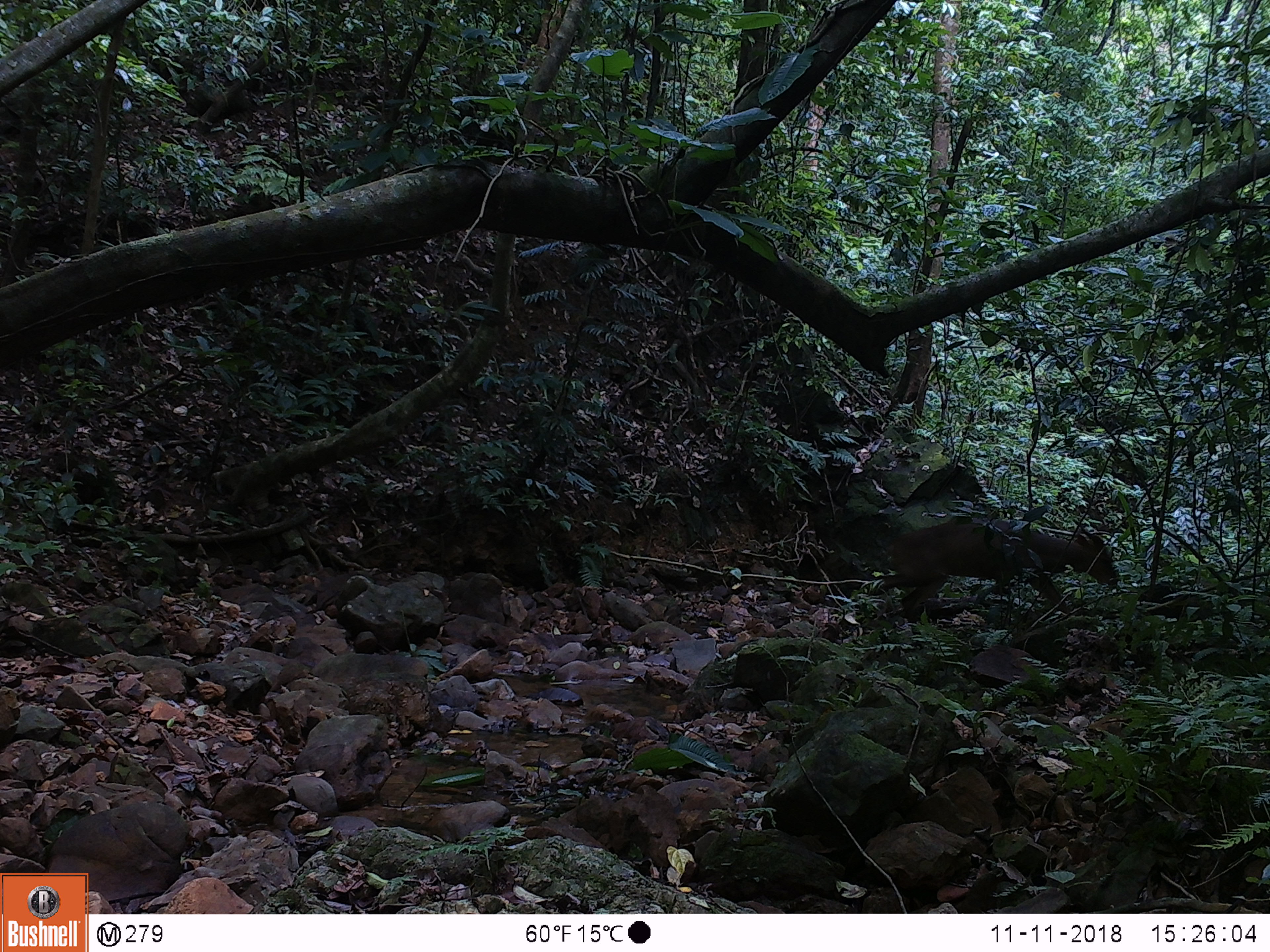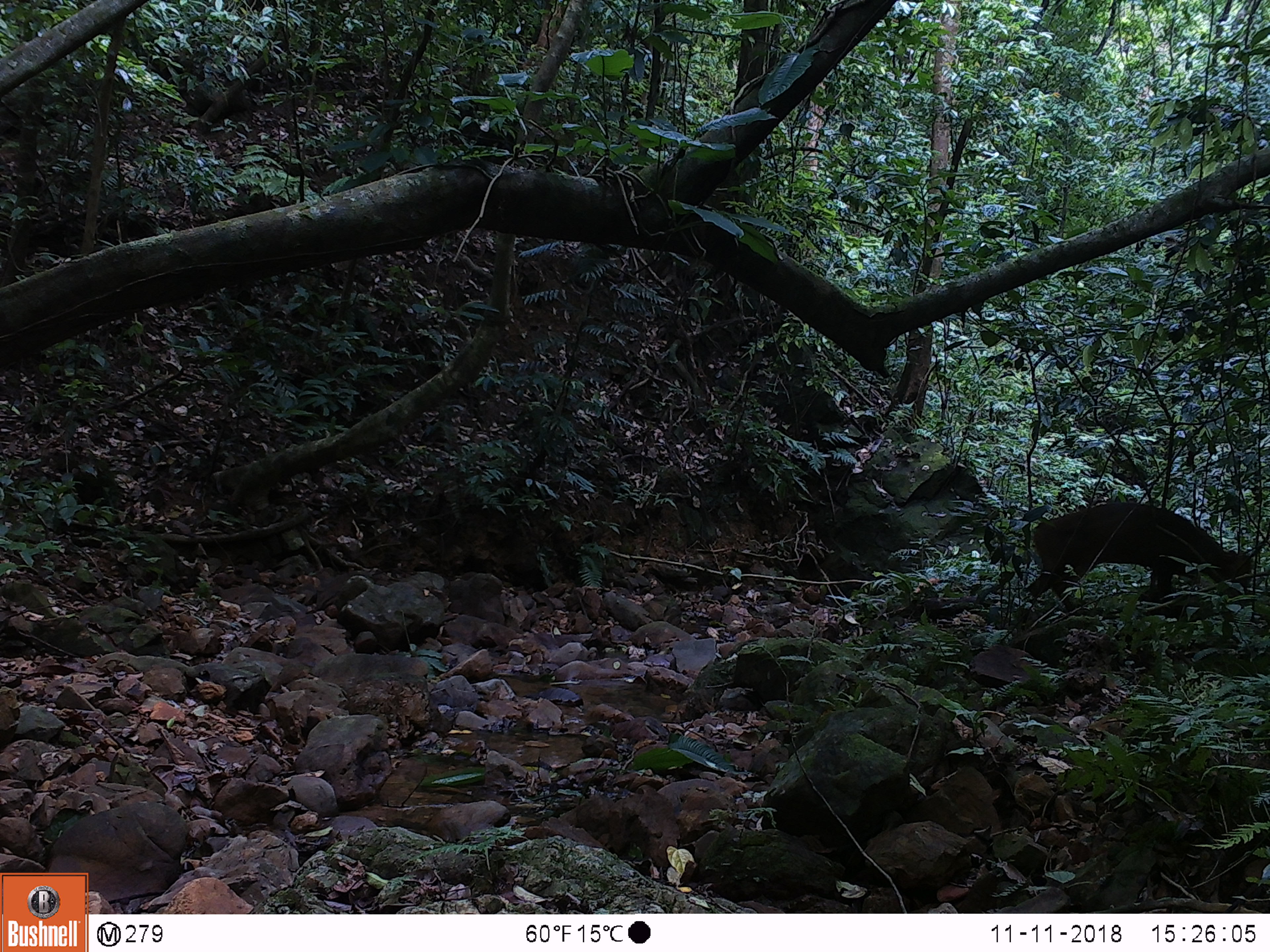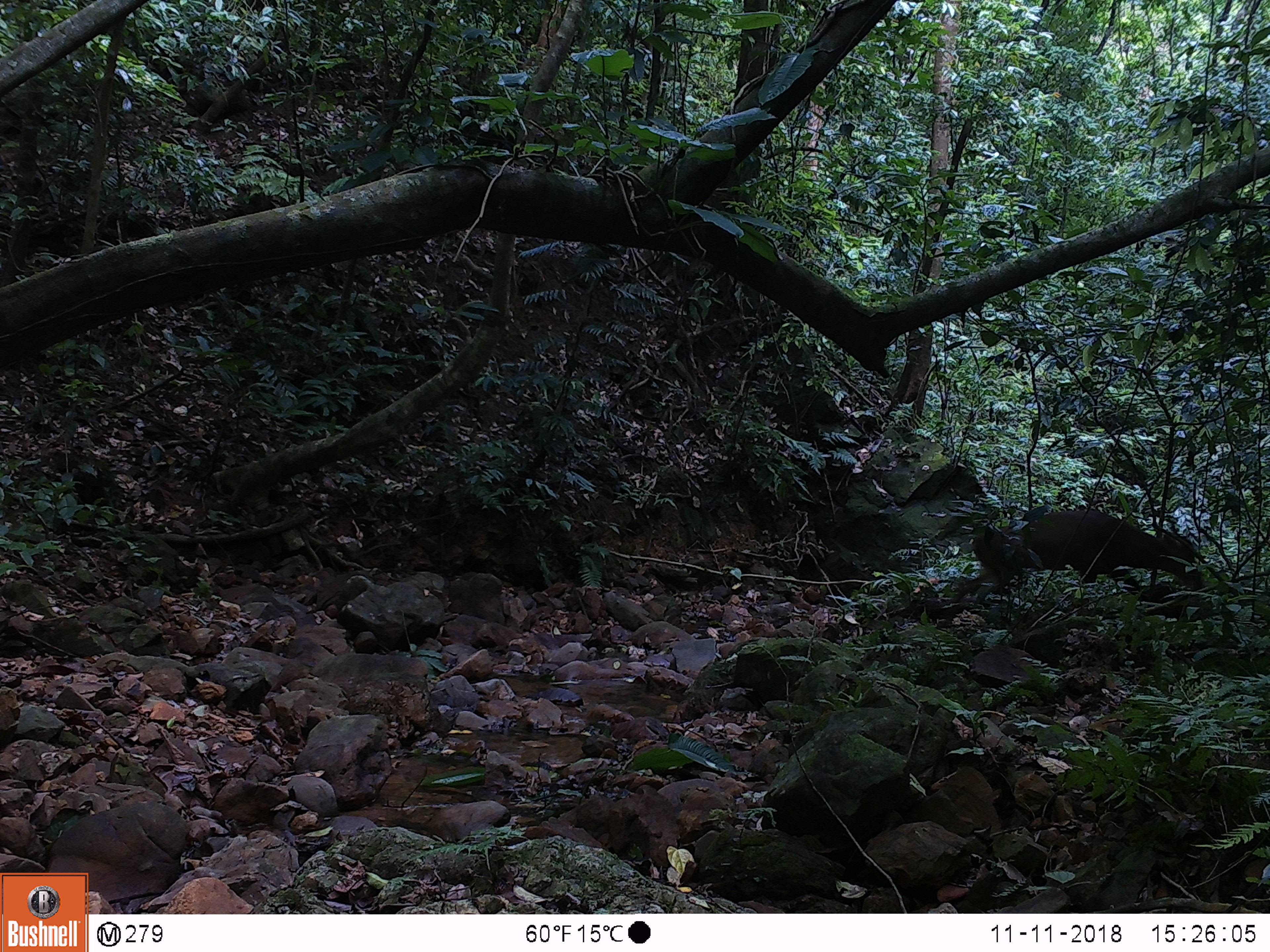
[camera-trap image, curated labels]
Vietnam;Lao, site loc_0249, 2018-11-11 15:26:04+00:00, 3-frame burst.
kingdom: Animalia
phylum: Chordata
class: Mammalia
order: Artiodactyla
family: Cervidae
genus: Muntiacus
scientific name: Muntiacus vuquangensis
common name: large-antlered muntjac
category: large antlered muntjac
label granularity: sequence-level